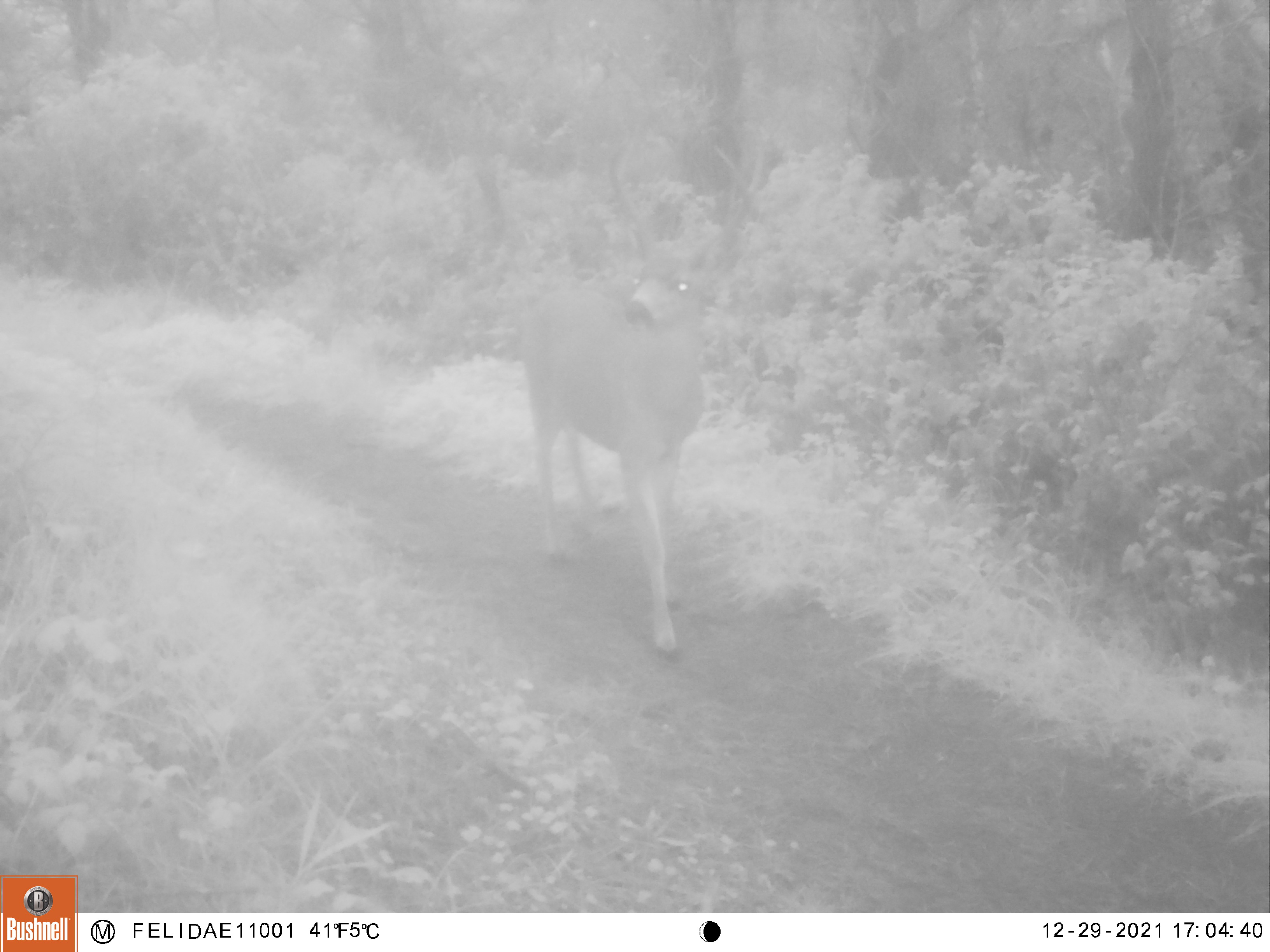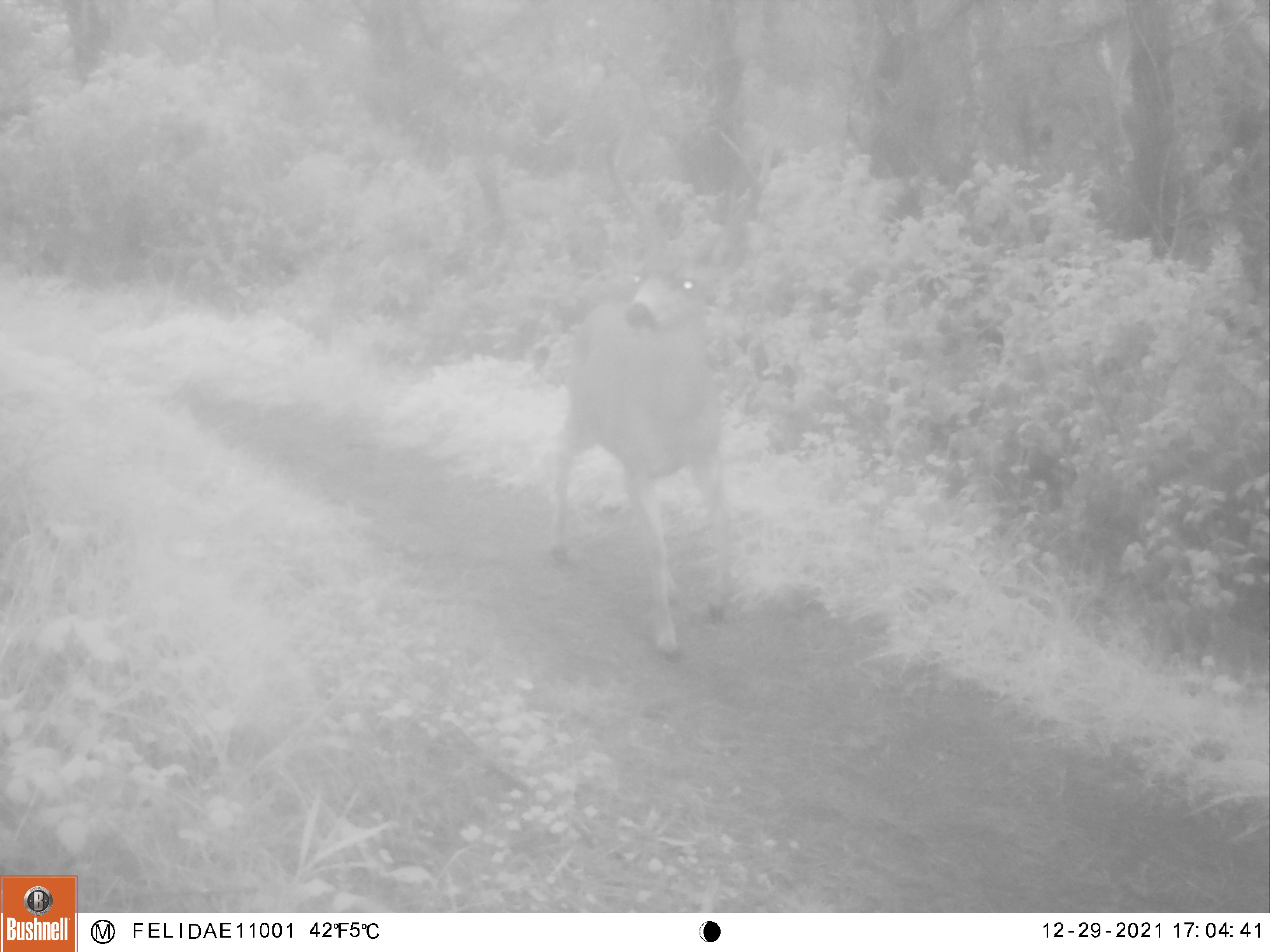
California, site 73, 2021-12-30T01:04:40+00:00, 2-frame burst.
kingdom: Animalia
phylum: Chordata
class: Mammalia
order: Artiodactyla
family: Cervidae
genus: Odocoileus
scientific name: Odocoileus hemionus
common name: mule deer